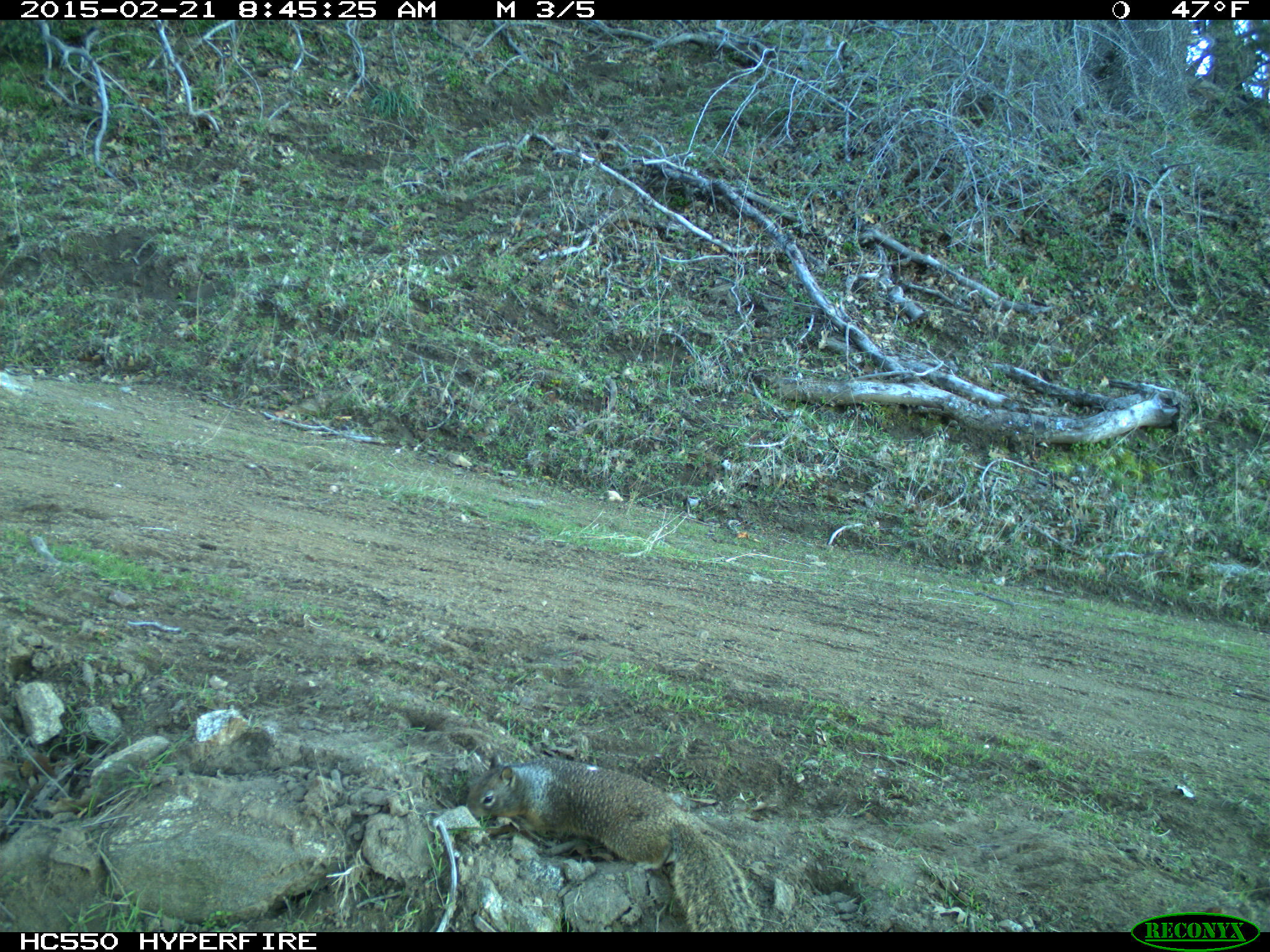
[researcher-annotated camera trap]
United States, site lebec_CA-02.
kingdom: Animalia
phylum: Chordata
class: Mammalia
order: Rodentia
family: Sciuridae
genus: Otospermophilus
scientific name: Otospermophilus beecheyi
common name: california ground squirrel